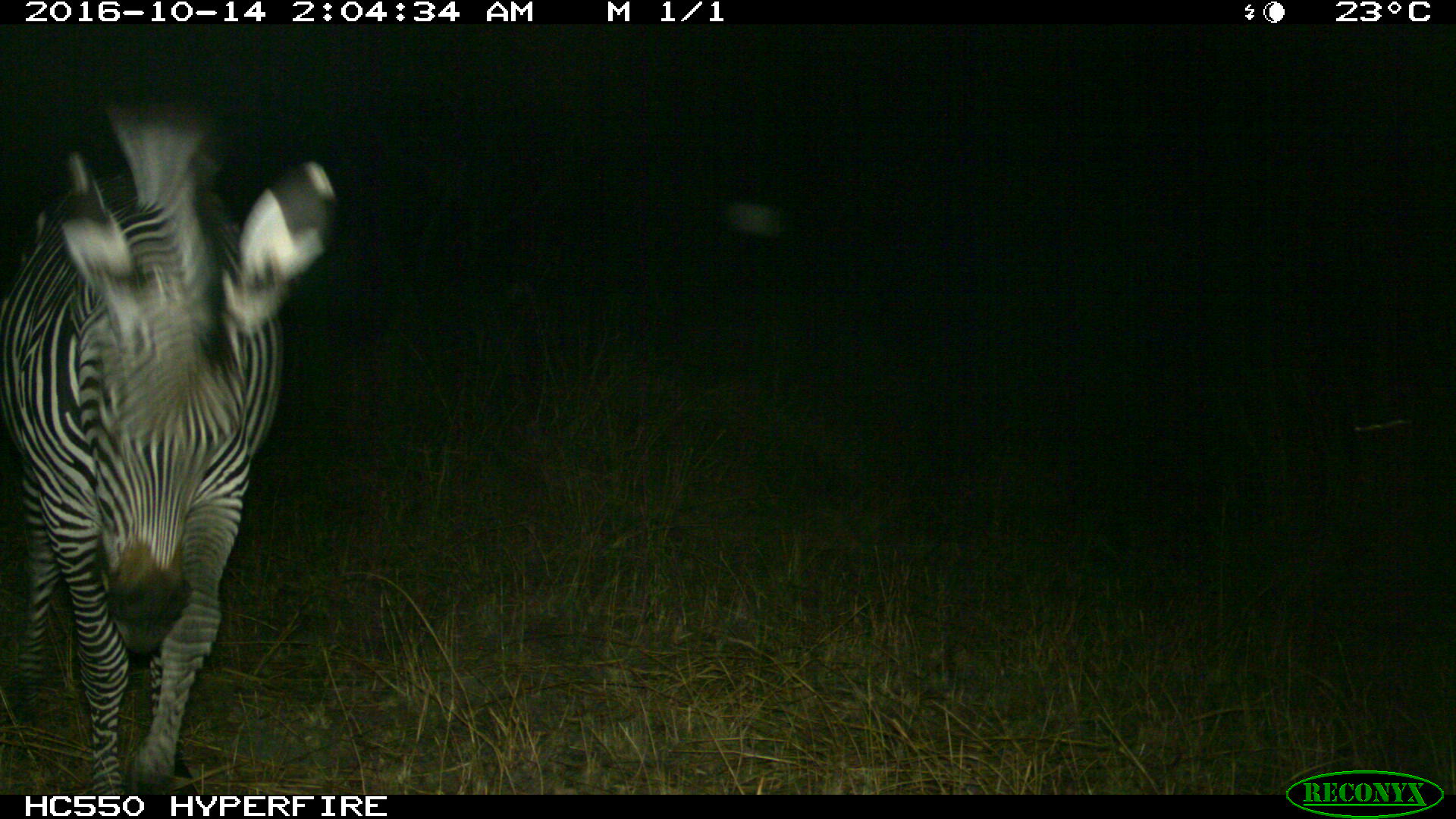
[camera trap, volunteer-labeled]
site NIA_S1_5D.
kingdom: Animalia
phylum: Chordata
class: Mammalia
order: Perissodactyla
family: Equidae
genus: Equus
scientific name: Equus quagga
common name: plains zebra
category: zebraplains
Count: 1.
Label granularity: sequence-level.